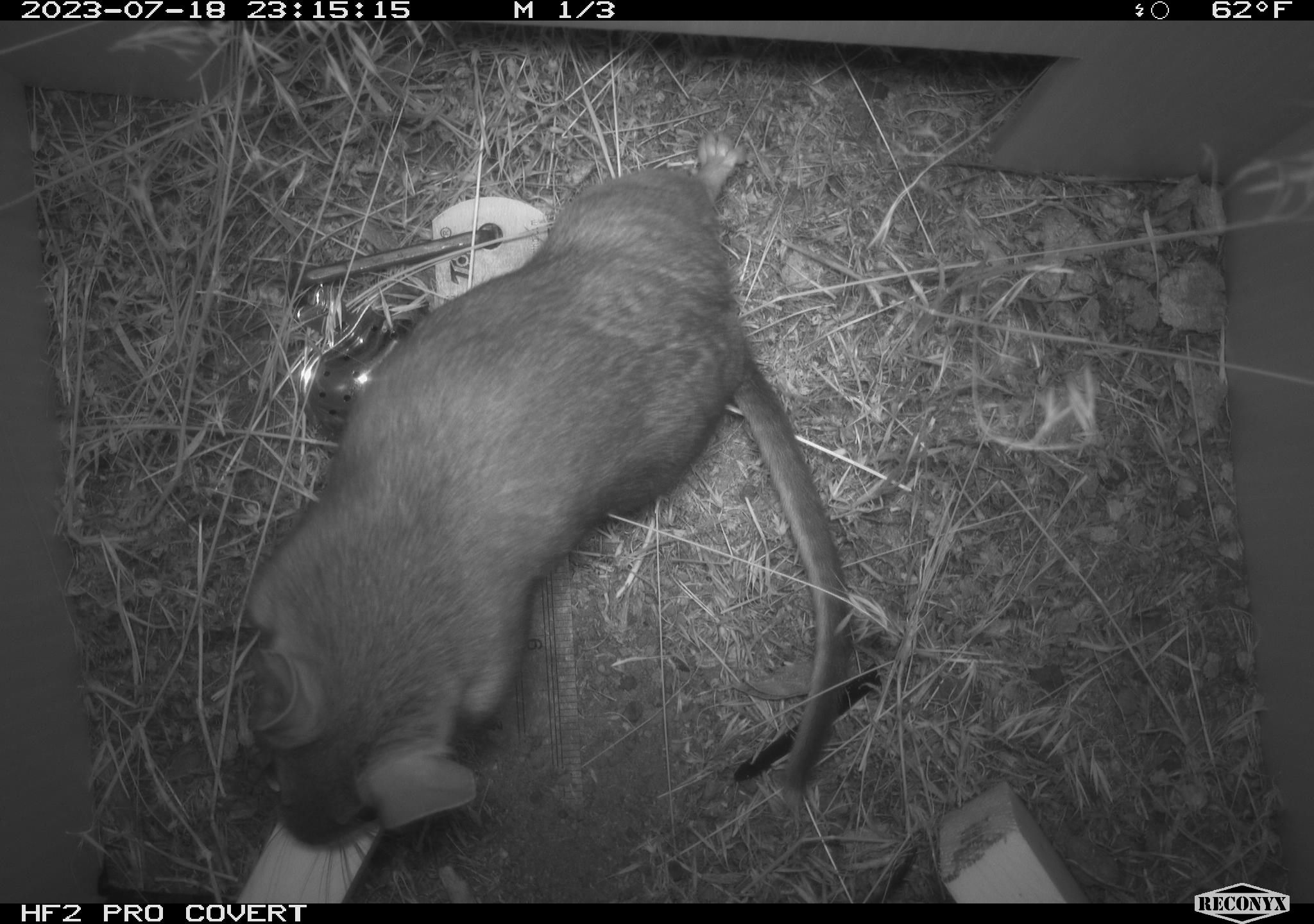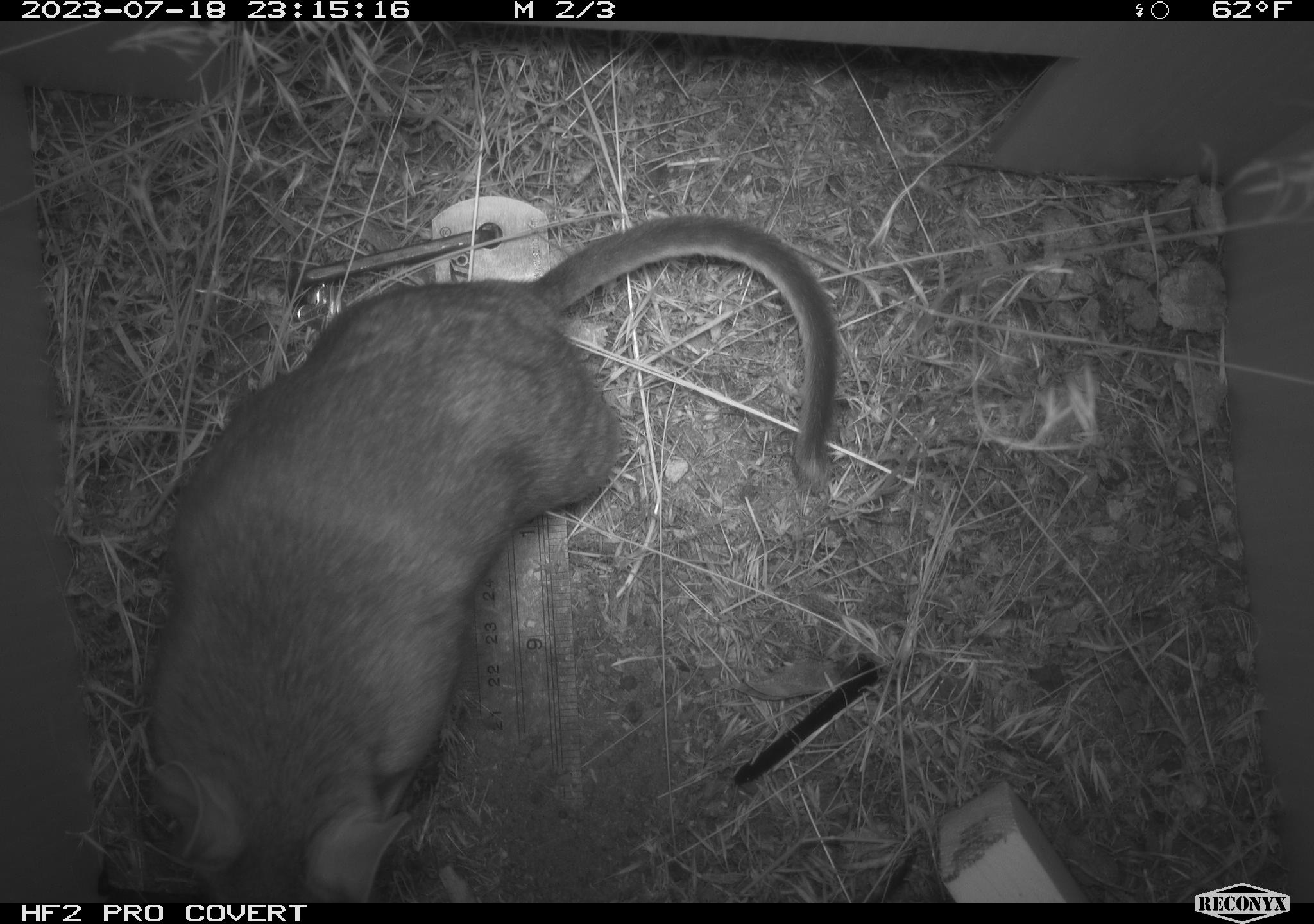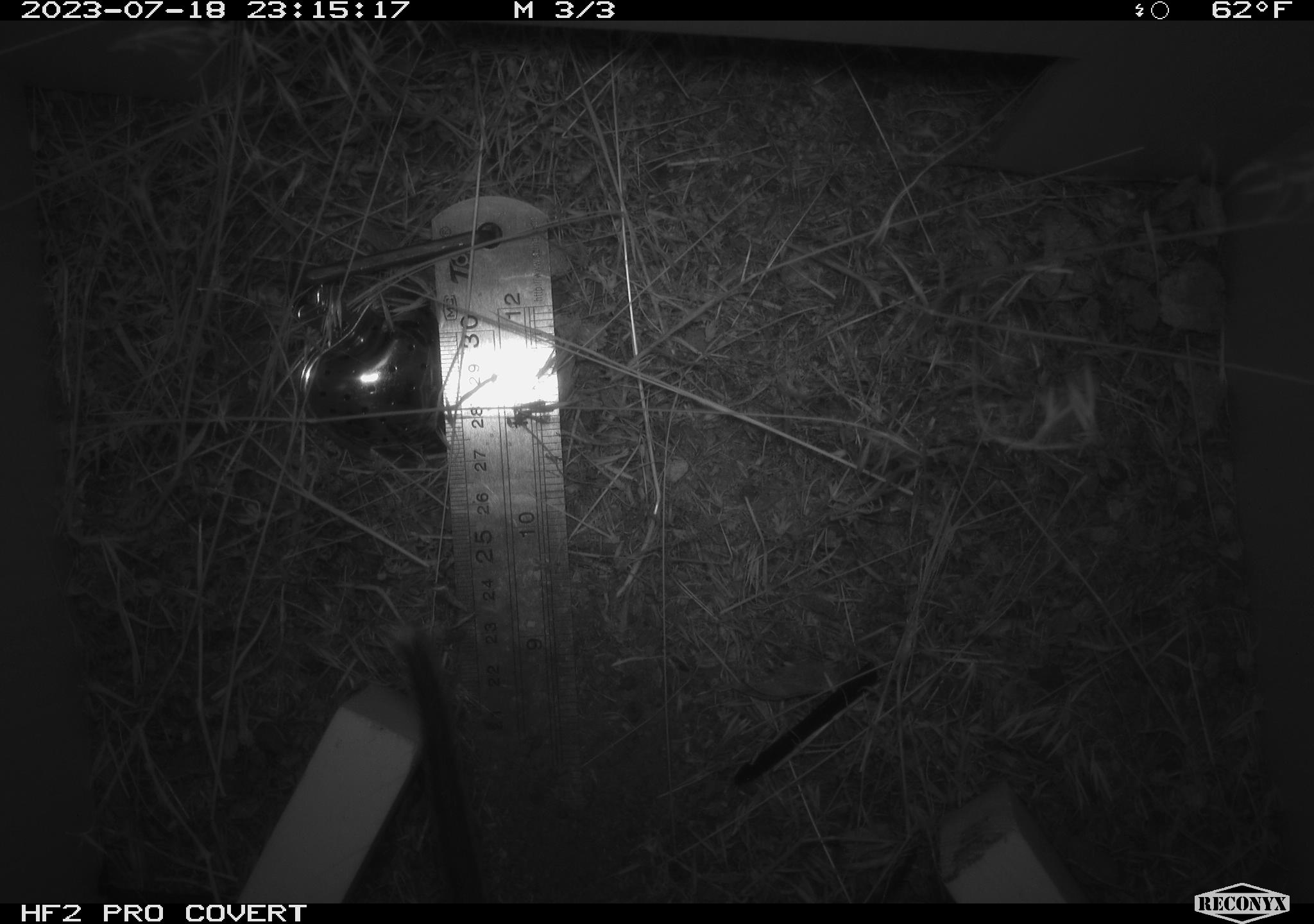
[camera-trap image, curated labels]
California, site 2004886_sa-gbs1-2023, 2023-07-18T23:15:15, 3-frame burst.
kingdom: Animalia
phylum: Chordata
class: Mammalia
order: Rodentia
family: Cricetidae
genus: Neotoma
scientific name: Neotoma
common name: pack rat or woodrat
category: neotoma species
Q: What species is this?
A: Neotoma species (pack rat or woodrat) (Neotoma).